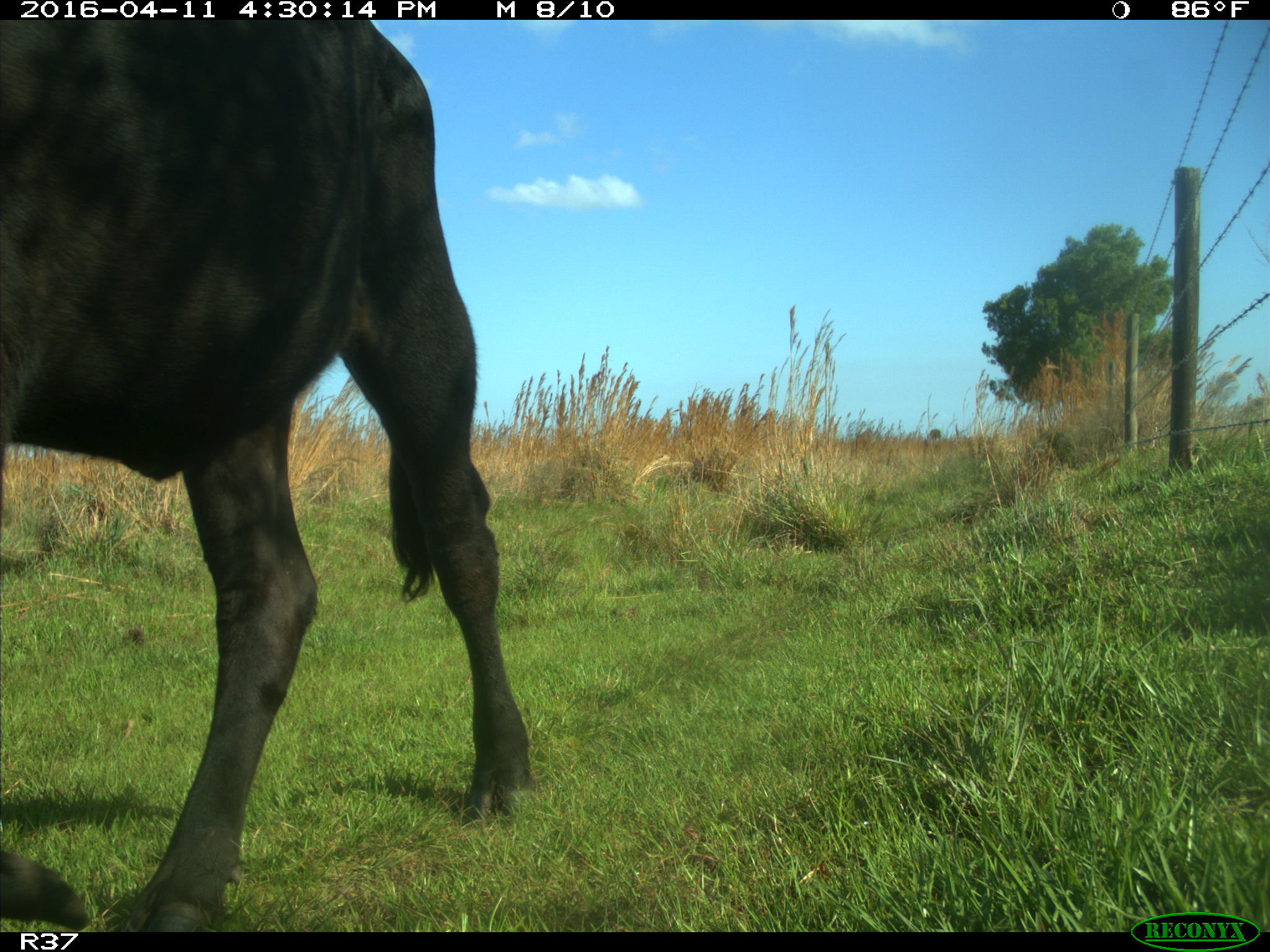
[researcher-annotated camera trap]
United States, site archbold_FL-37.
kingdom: Animalia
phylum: Chordata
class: Mammalia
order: Artiodactyla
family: Bovidae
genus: Bos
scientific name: Bos taurus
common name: domestic cow